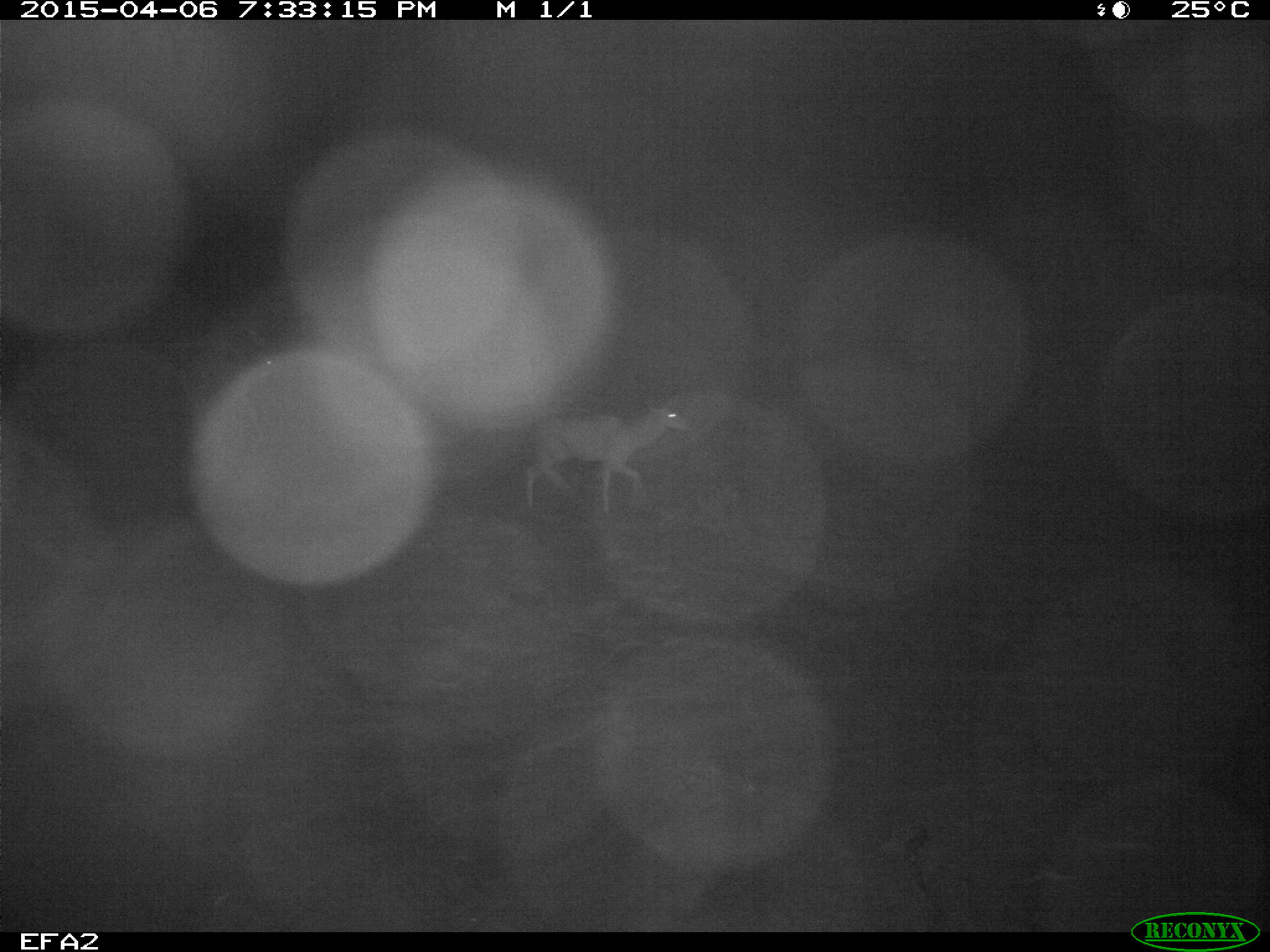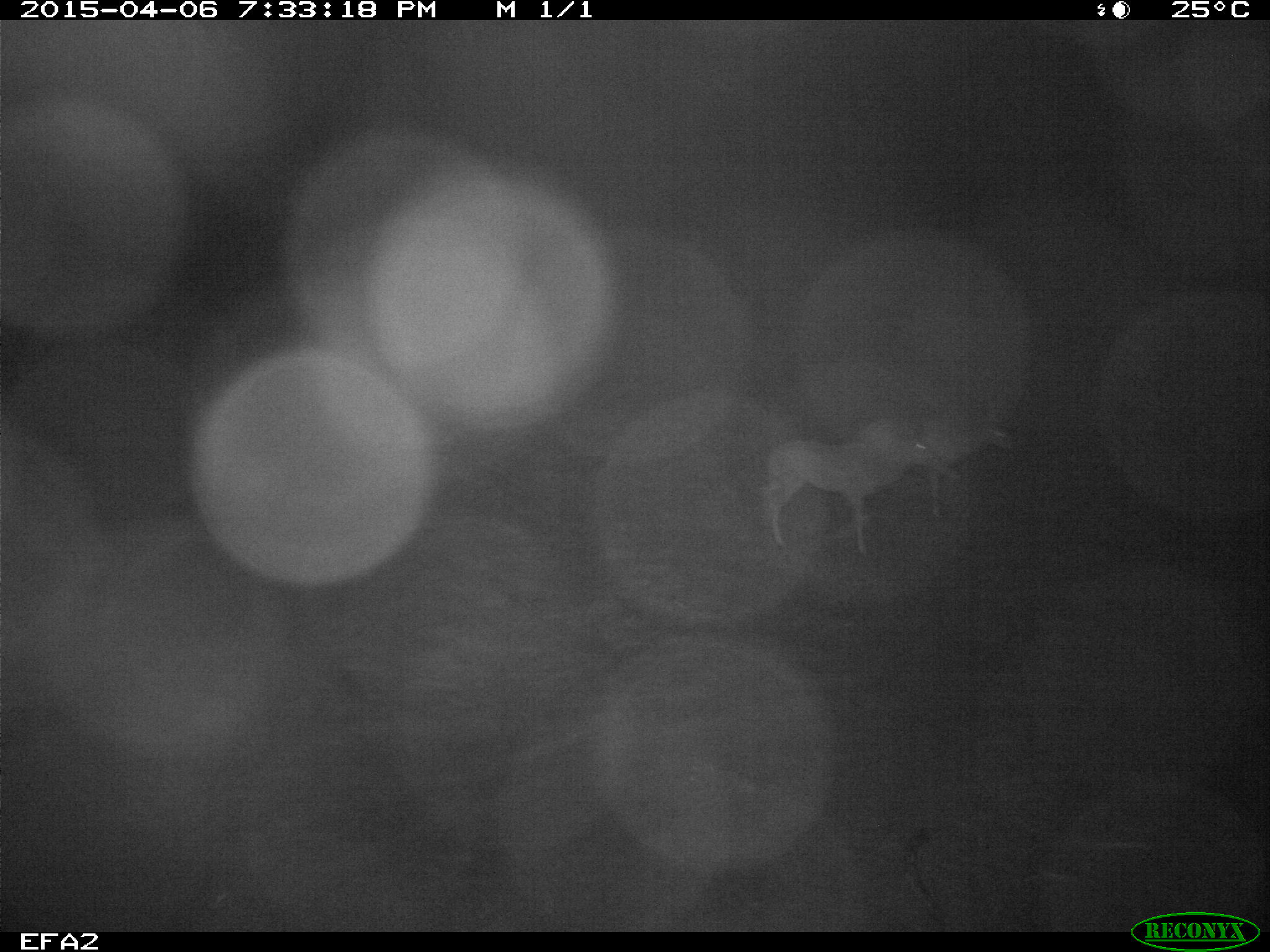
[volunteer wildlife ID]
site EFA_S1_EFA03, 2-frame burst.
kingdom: Animalia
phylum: Chordata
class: Mammalia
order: Artiodactyla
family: Bovidae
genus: Aepyceros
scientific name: Aepyceros melampus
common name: impala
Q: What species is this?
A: Impala (Aepyceros melampus).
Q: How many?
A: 1.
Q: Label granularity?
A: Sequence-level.